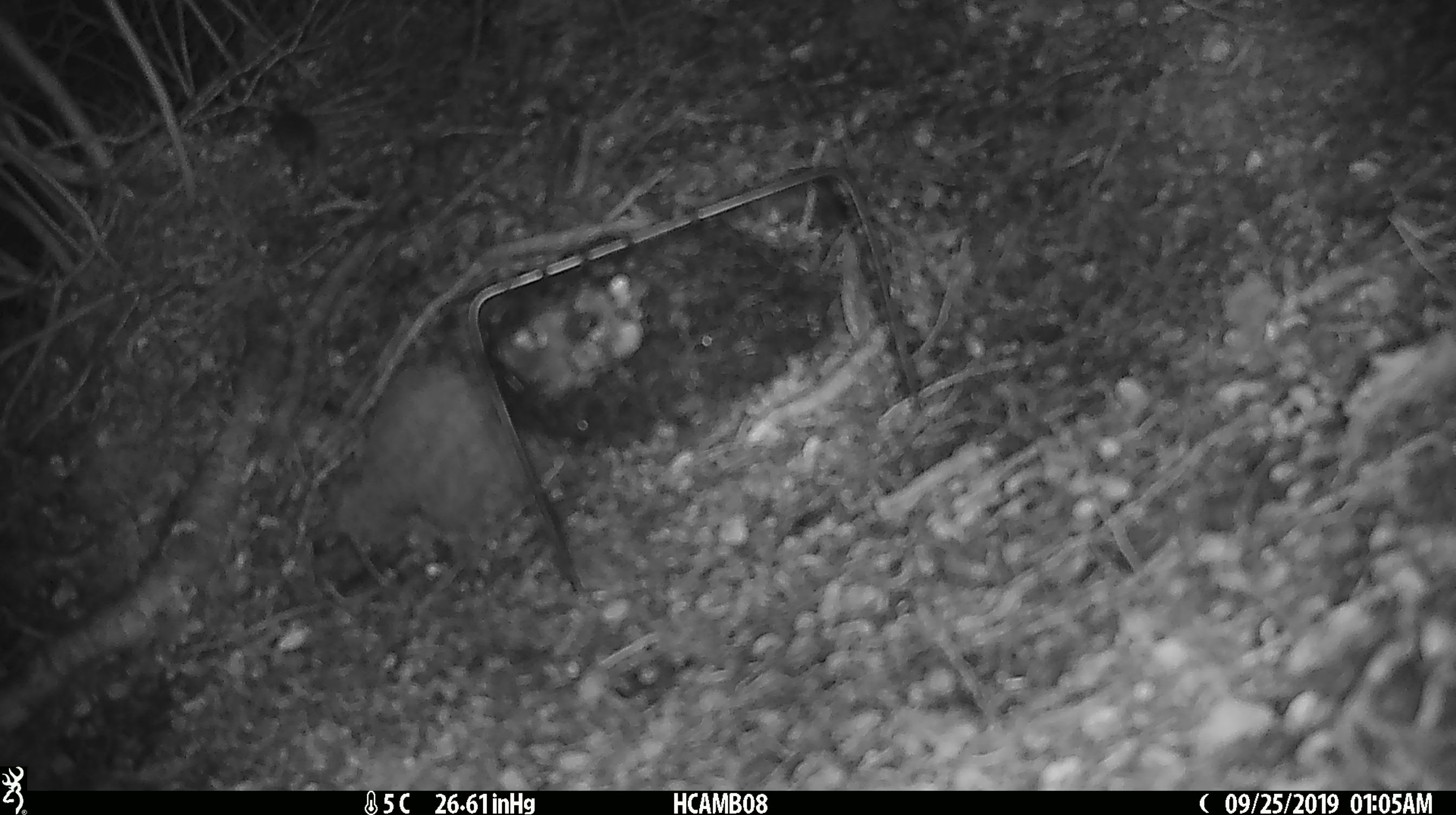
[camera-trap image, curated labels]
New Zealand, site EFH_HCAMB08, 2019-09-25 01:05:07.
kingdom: Animalia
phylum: Chordata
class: Mammalia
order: Rodentia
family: Muridae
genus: Mus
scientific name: Mus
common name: mouse